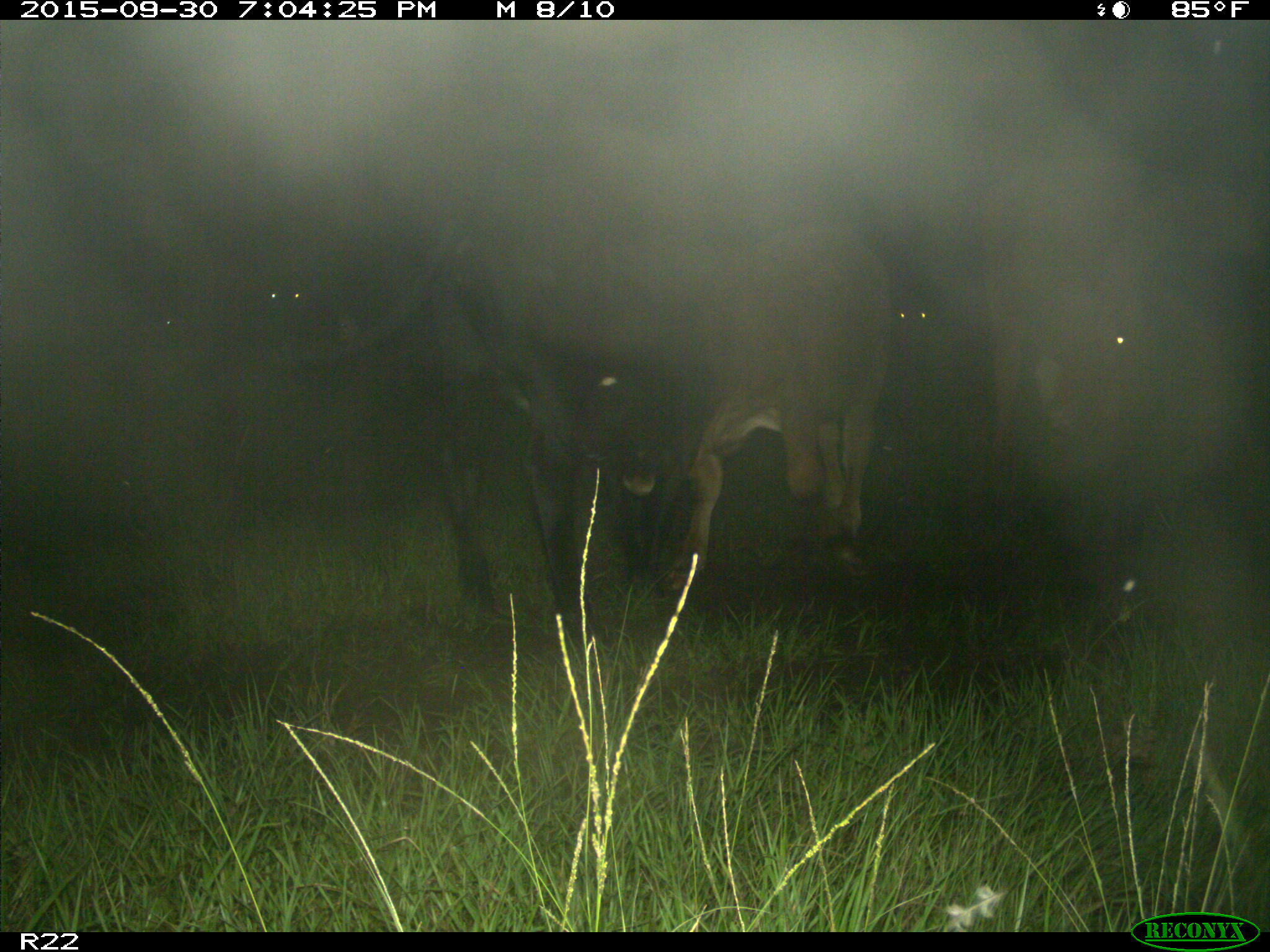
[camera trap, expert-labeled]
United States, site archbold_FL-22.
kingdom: Animalia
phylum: Chordata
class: Mammalia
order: Artiodactyla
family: Bovidae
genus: Bos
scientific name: Bos taurus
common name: domestic cow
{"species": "Bos taurus (domestic cow)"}